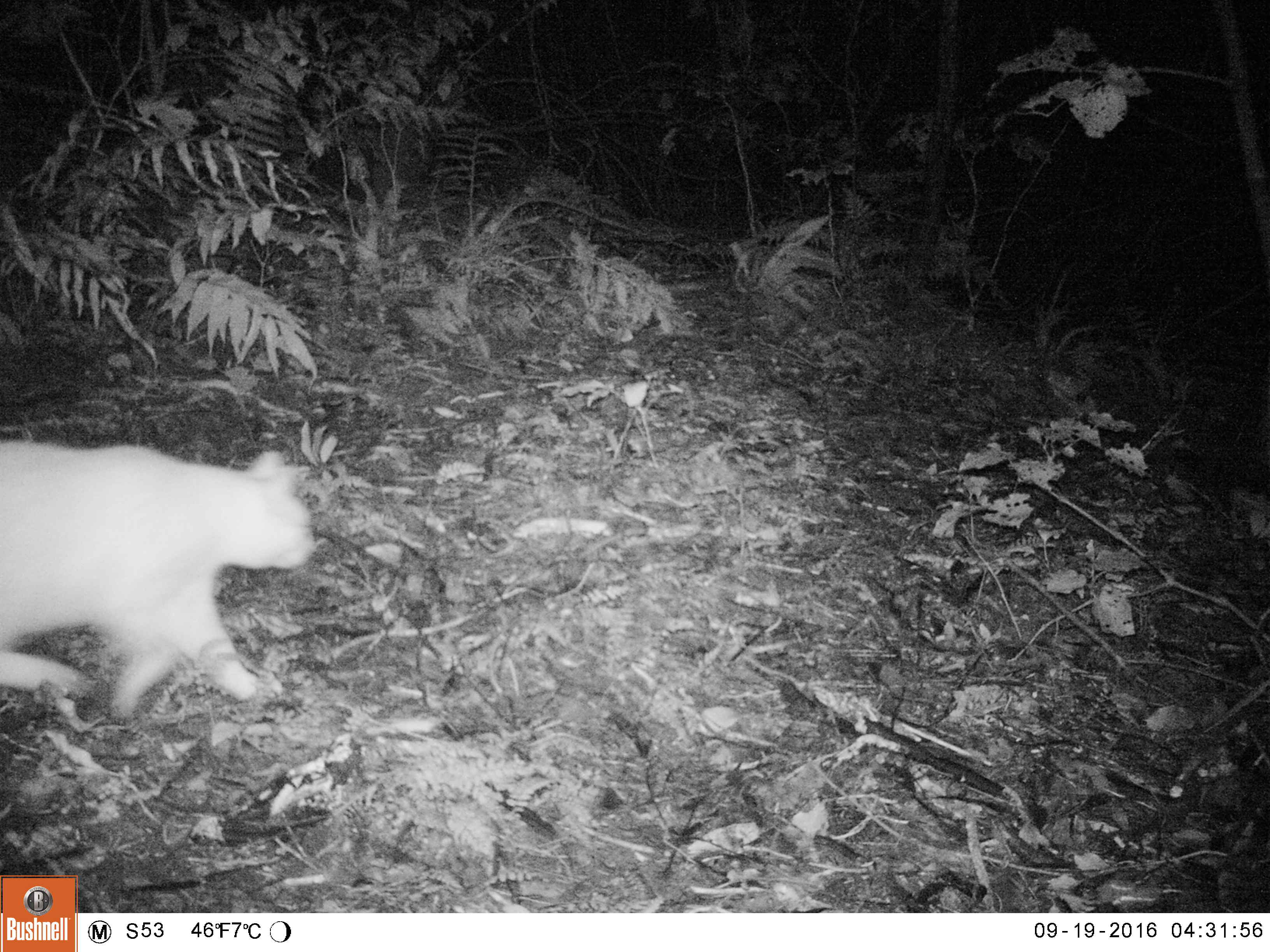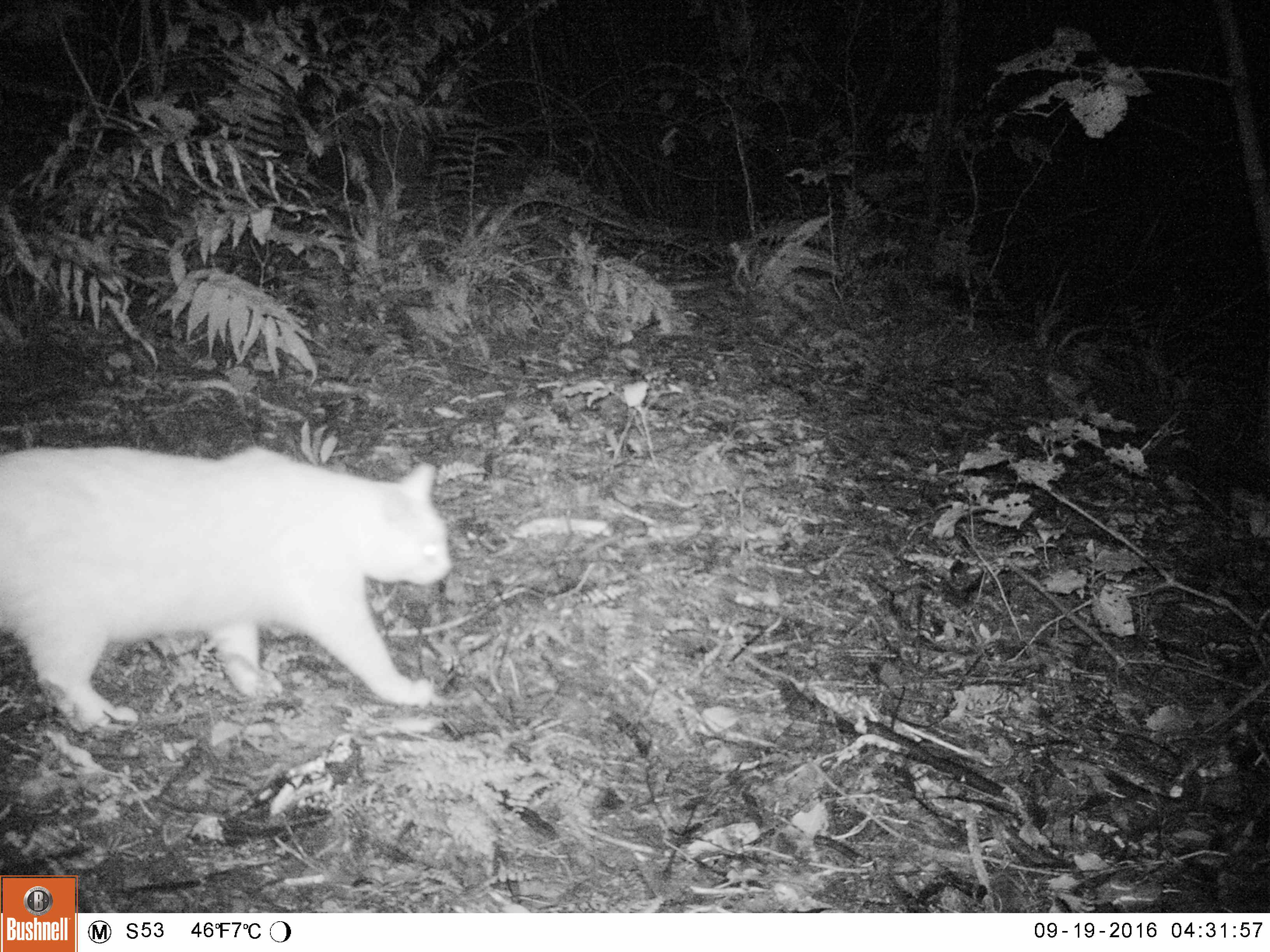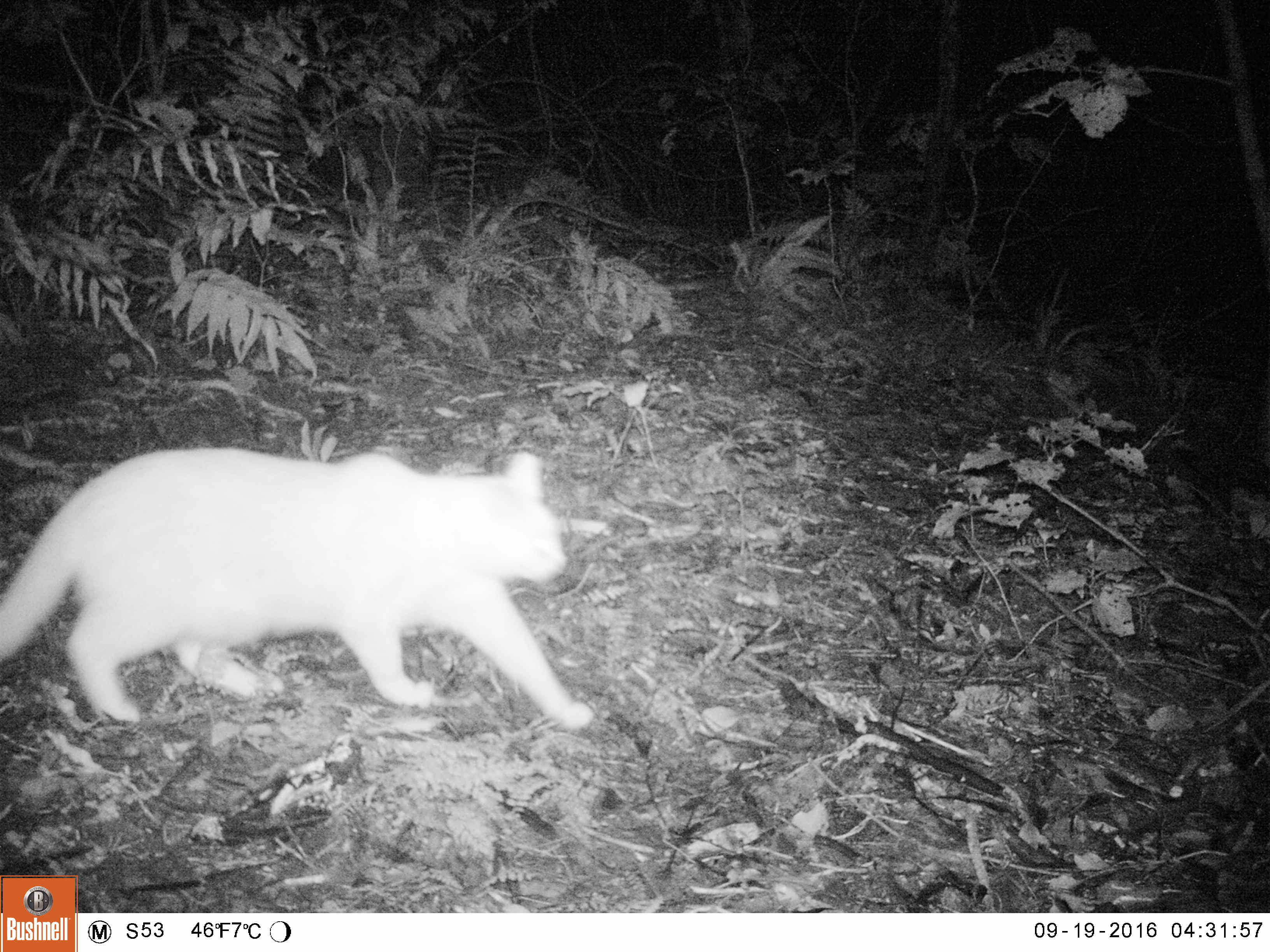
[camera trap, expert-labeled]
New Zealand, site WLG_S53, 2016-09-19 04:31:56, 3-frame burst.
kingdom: Animalia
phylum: Chordata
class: Mammalia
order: Carnivora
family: Felidae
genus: Felis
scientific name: Felis catus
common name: domestic cat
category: cat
Cat (domestic cat) (Felis catus).